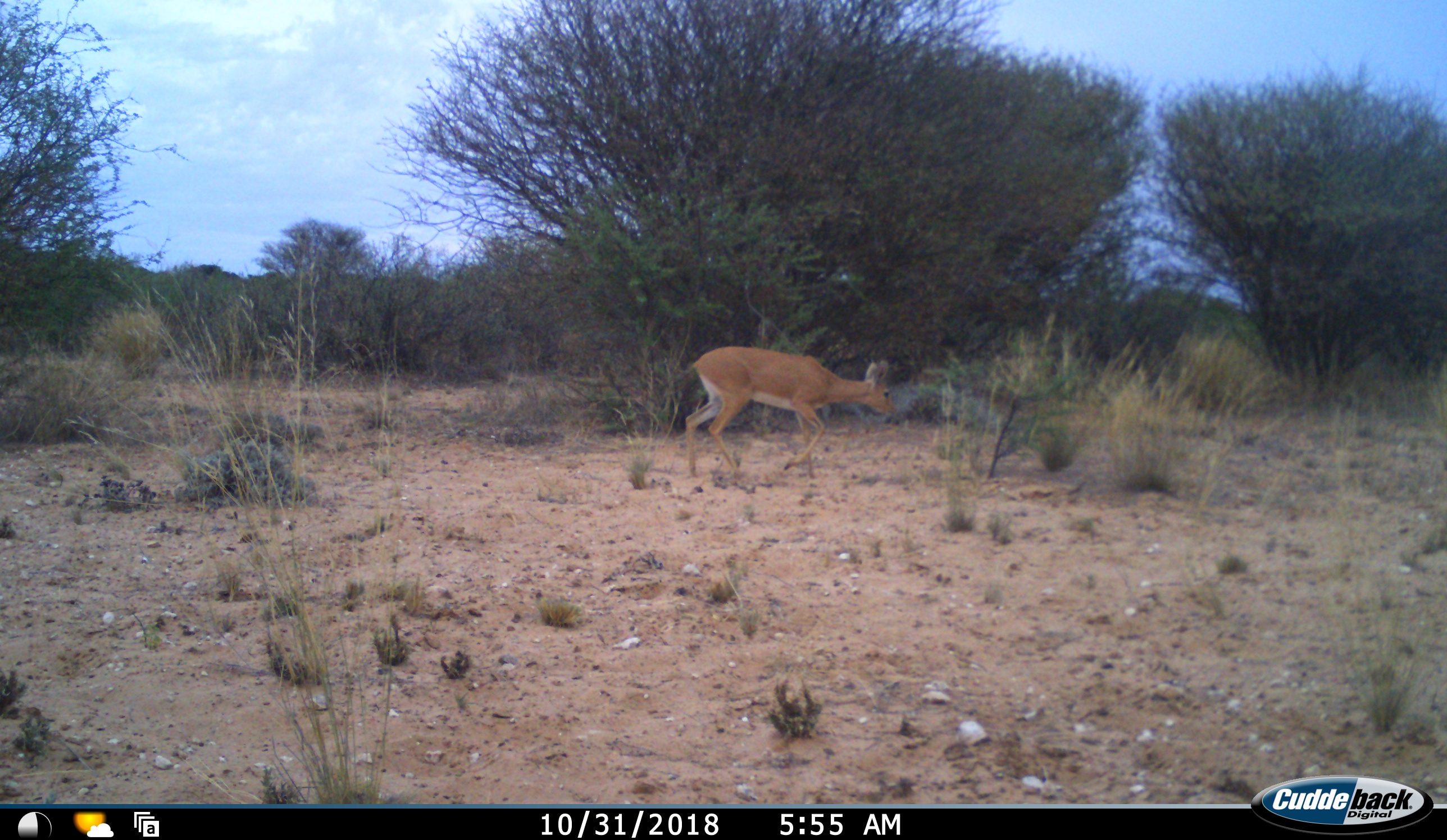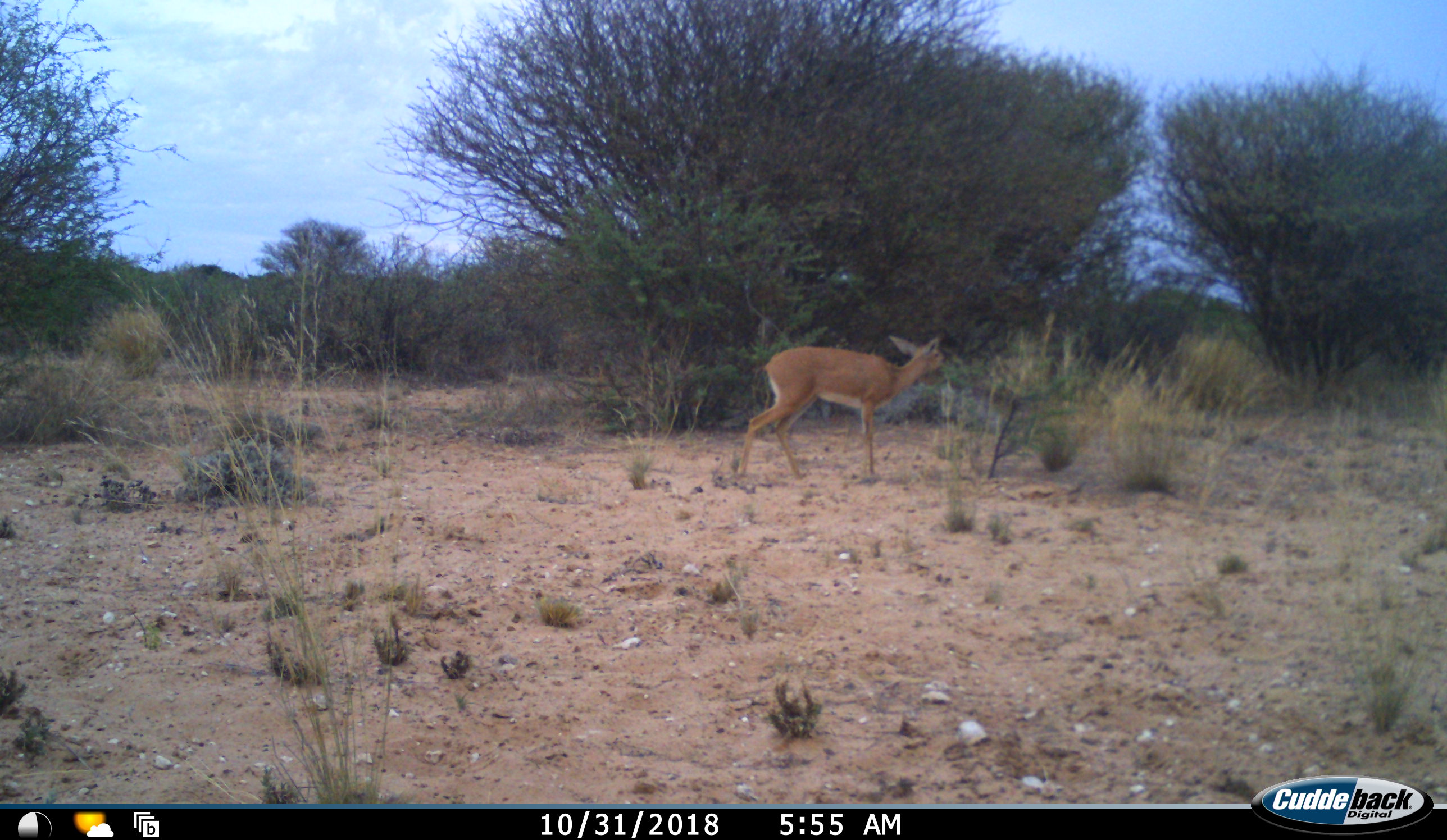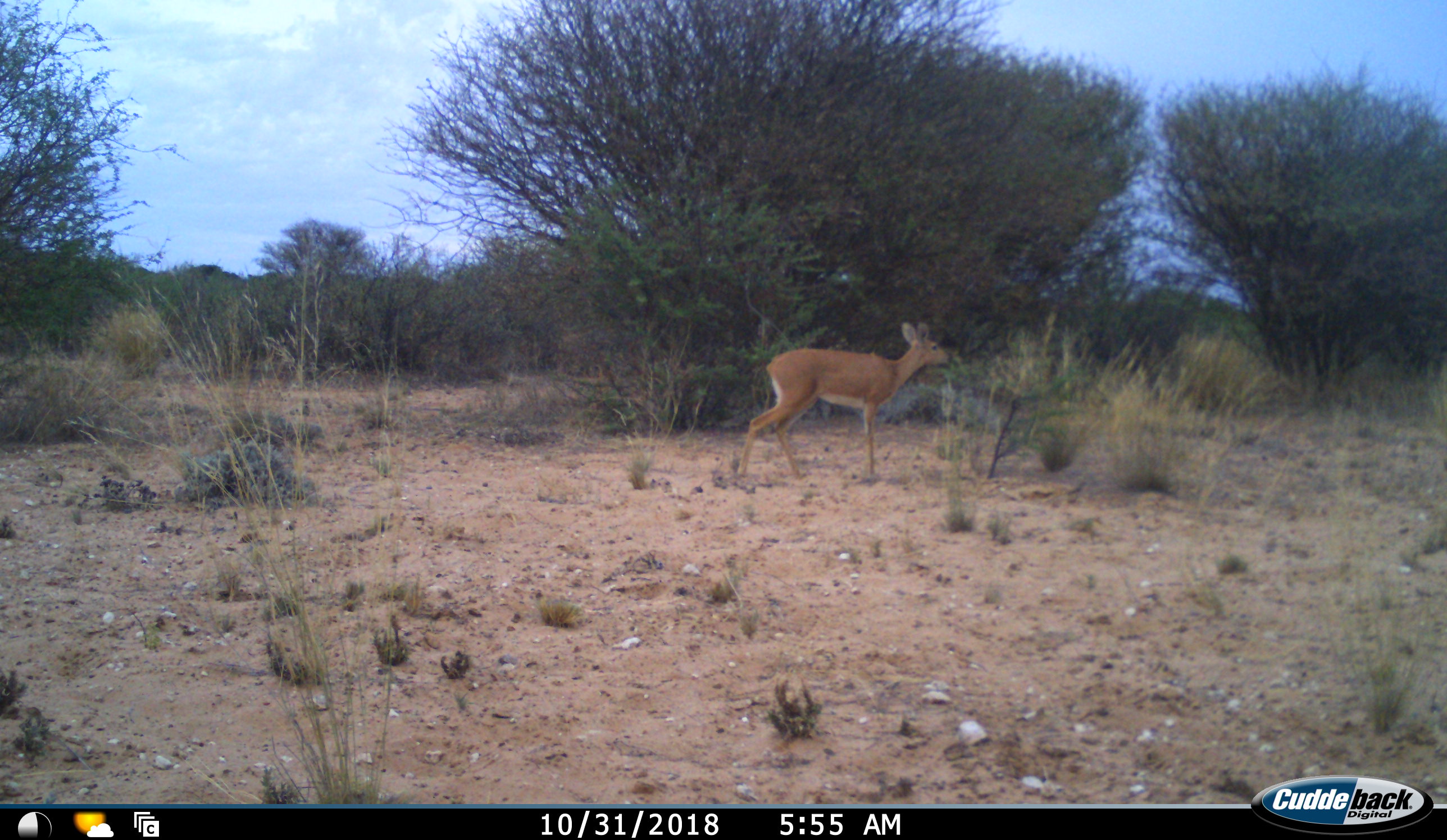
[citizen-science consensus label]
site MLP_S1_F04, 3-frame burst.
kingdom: Animalia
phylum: Chordata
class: Mammalia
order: Artiodactyla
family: Bovidae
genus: Raphicerus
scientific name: Raphicerus campestris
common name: steenbok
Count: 1.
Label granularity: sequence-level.